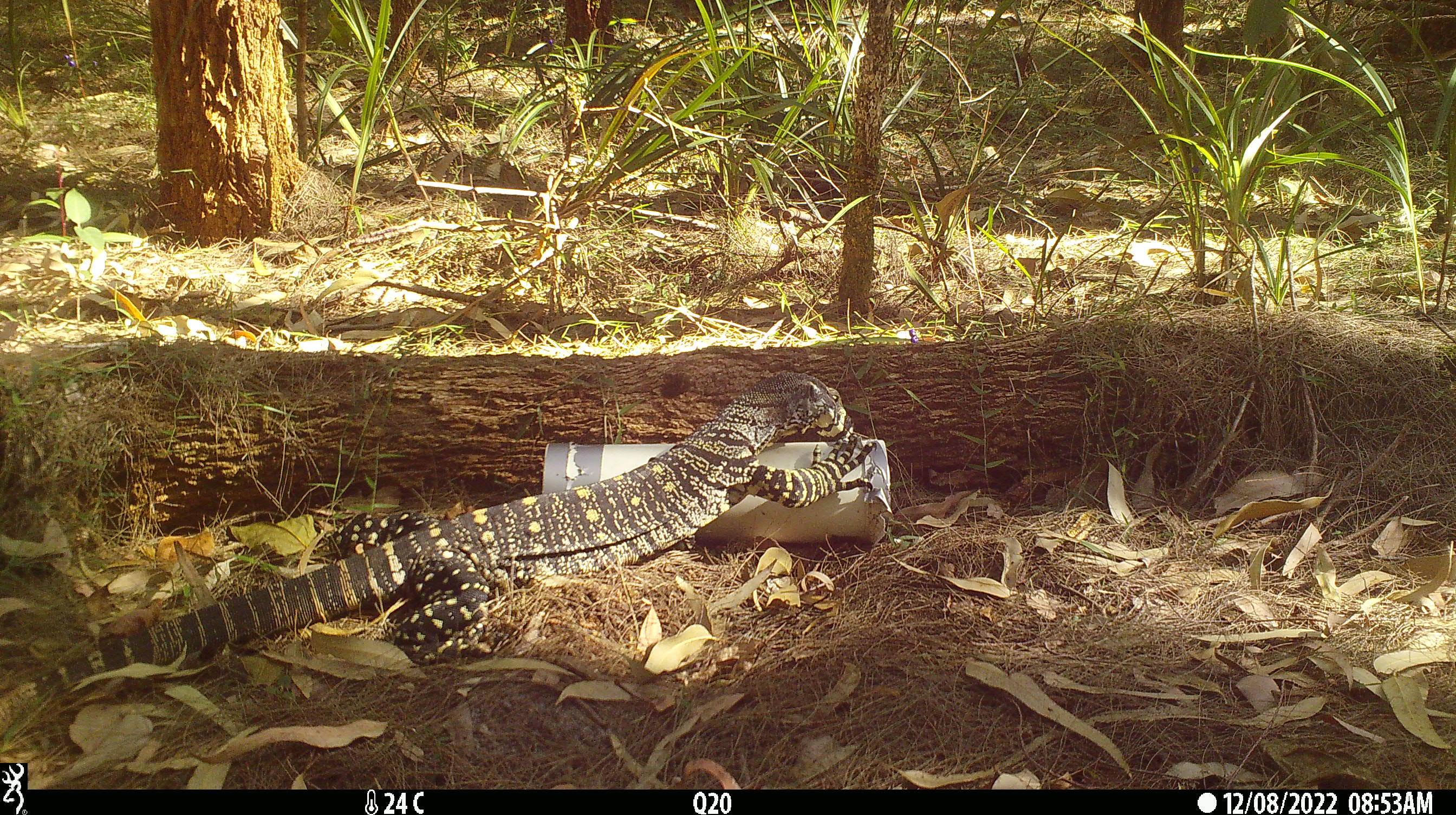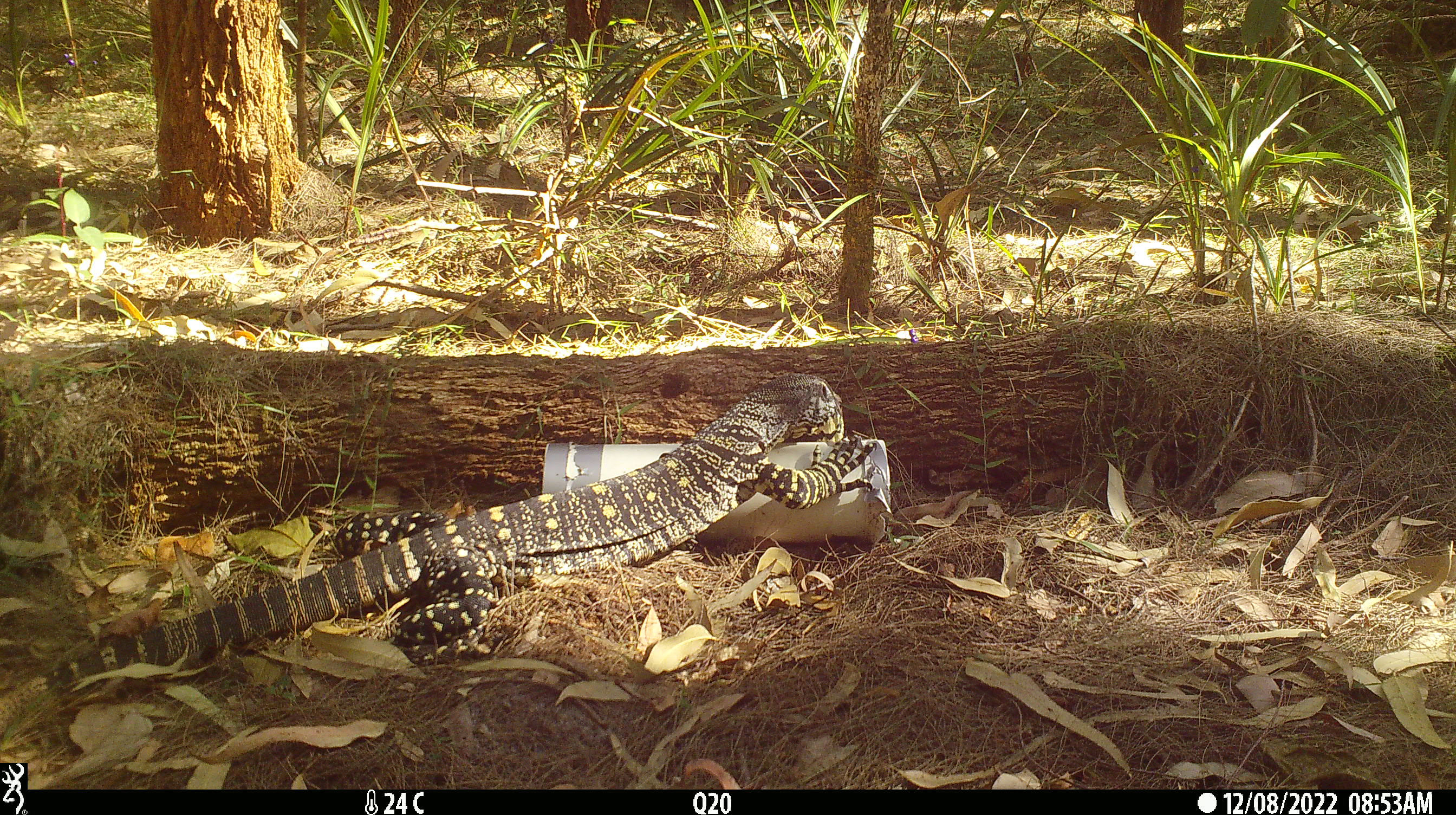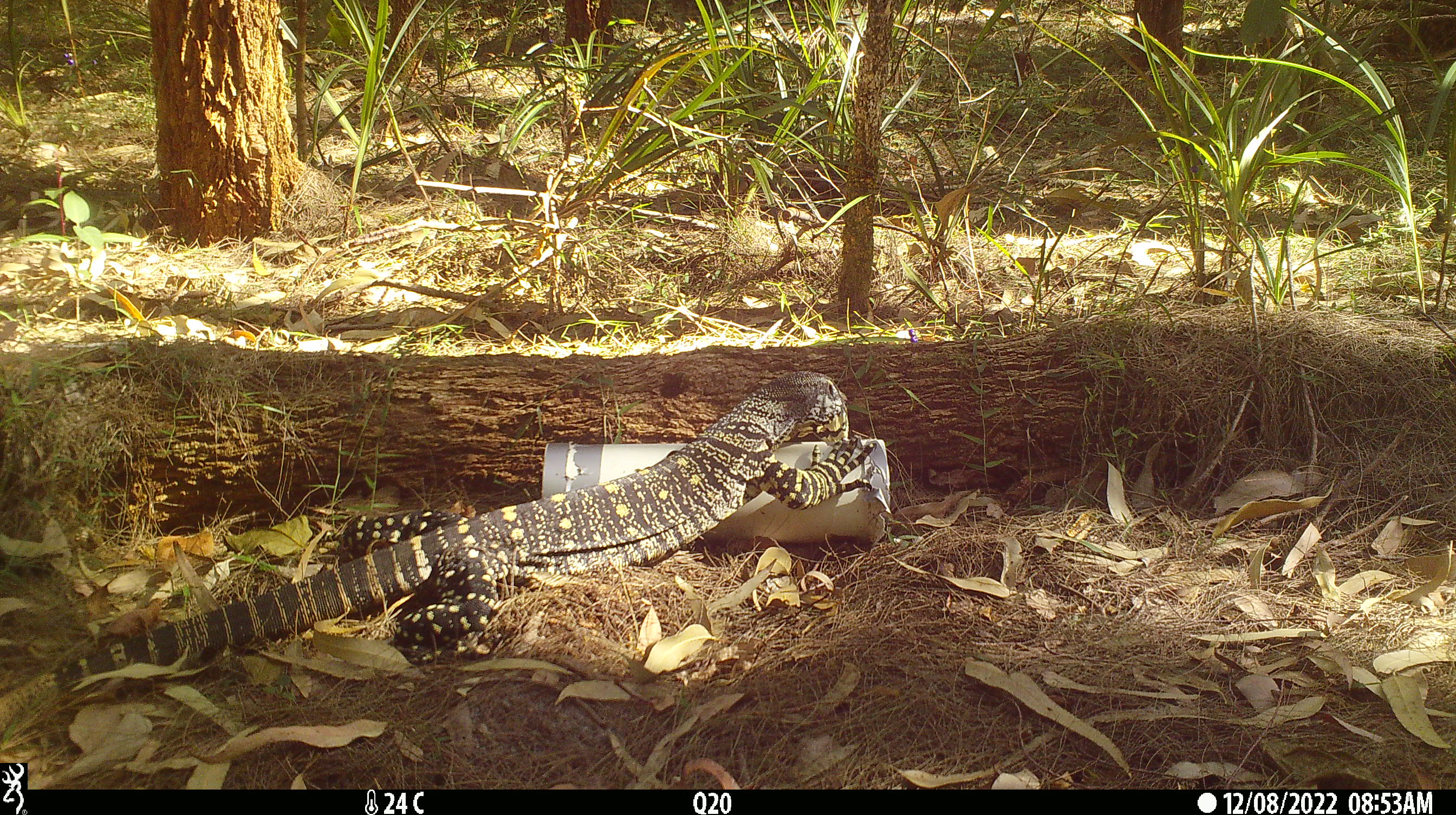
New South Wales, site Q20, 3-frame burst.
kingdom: Animalia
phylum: Chordata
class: Reptilia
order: Squamata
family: Varanidae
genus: Varanus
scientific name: Varanus varius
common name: lace monitor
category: goanna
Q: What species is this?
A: Goanna (lace monitor) (Varanus varius).